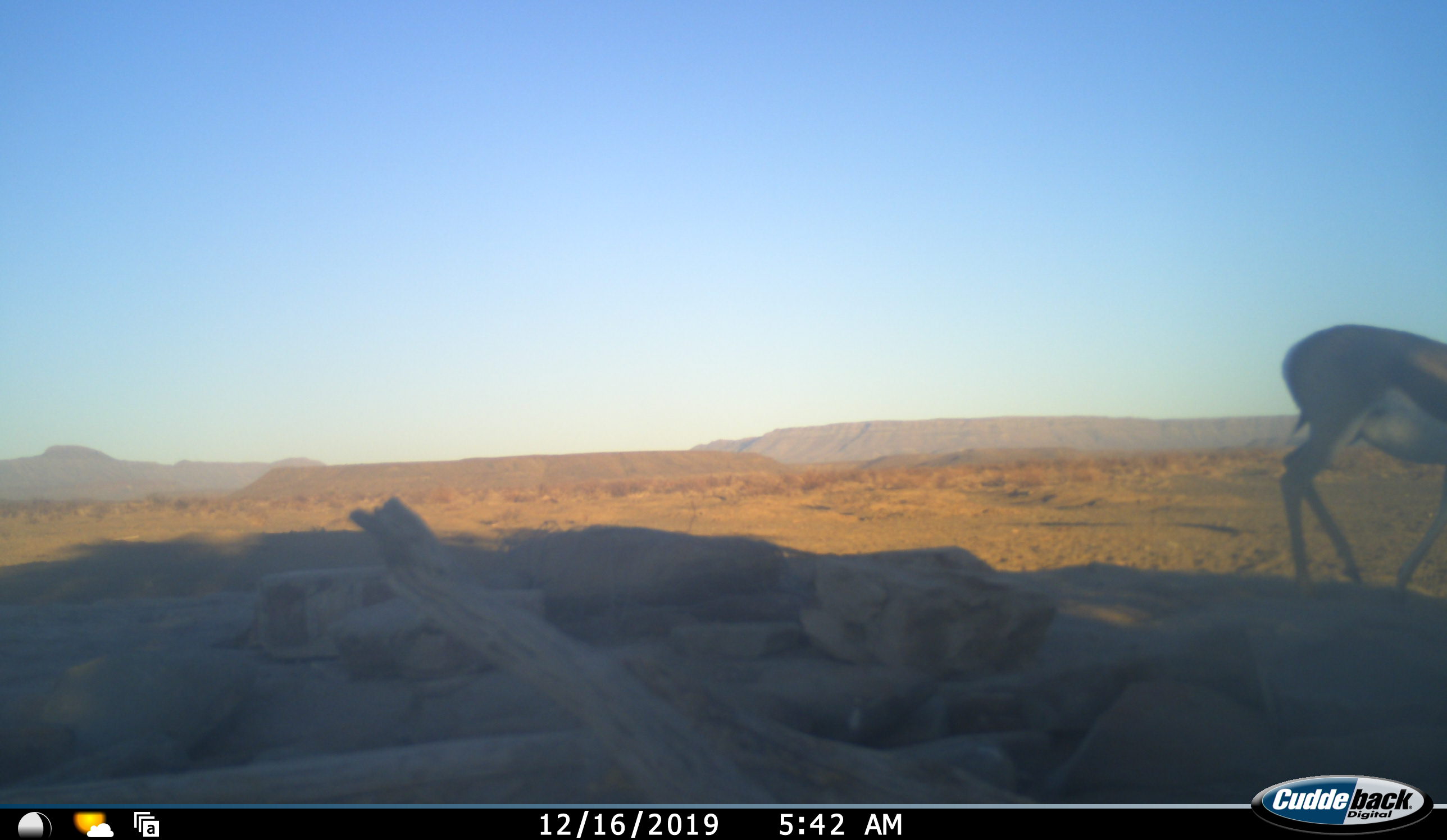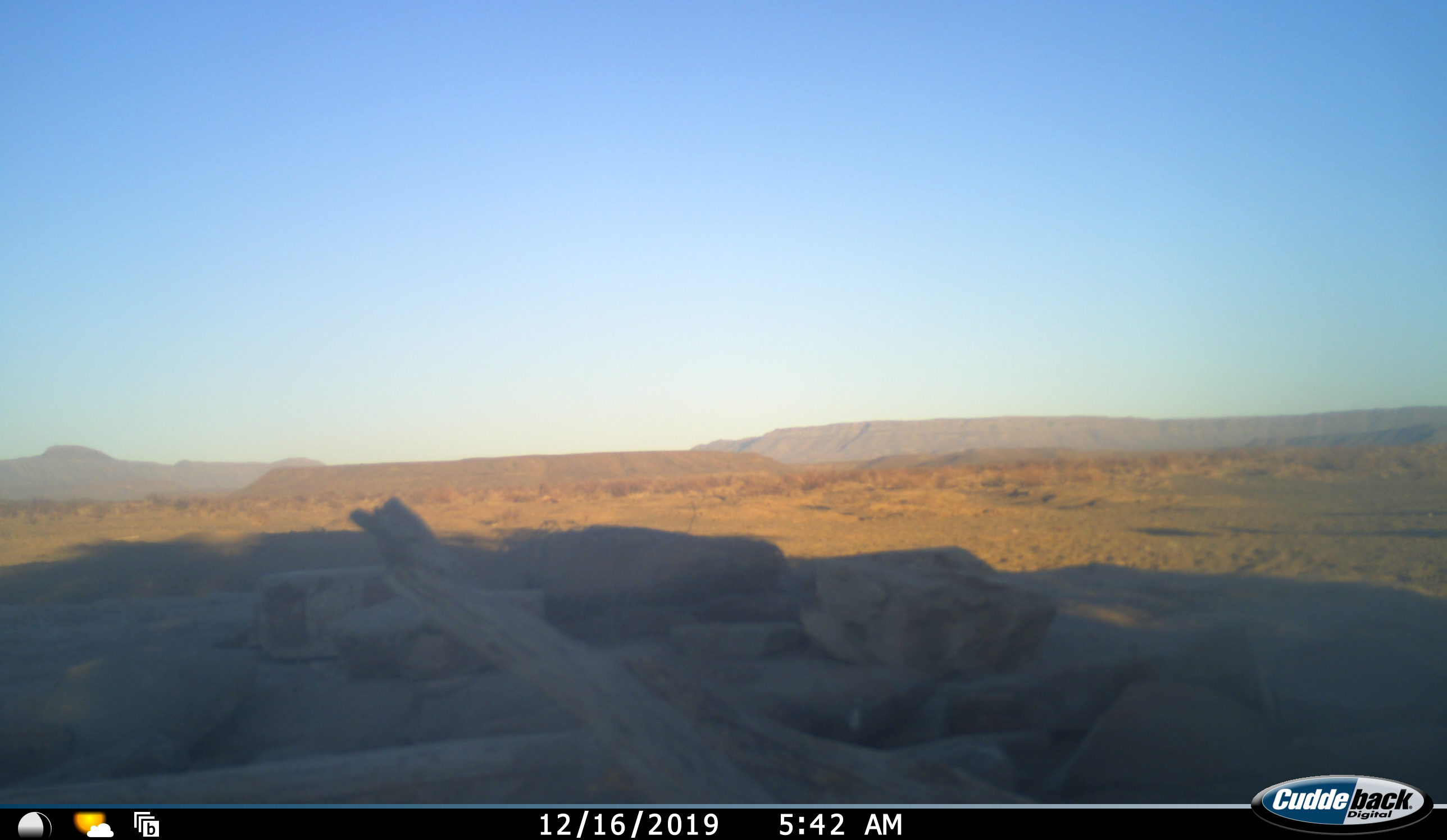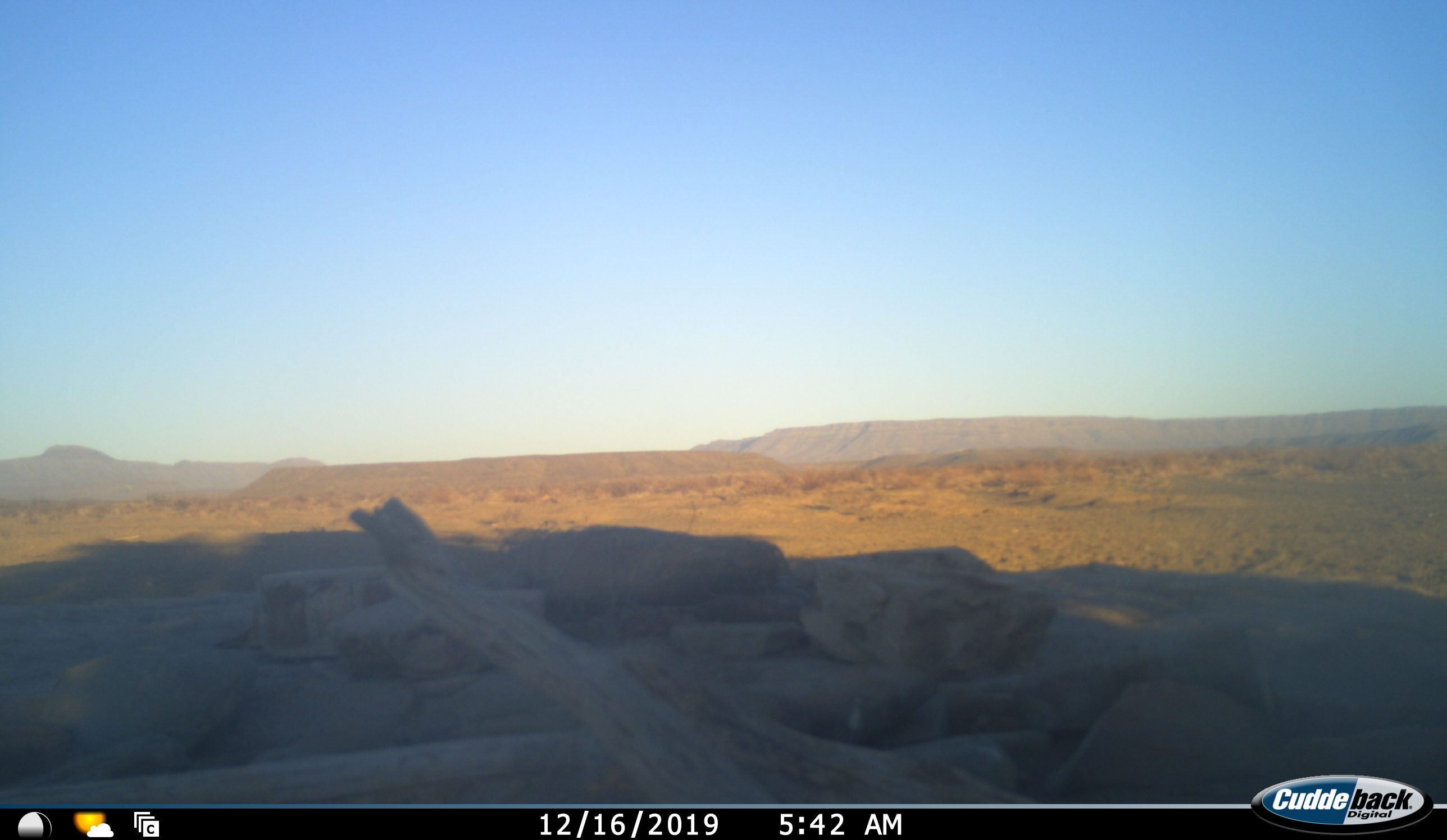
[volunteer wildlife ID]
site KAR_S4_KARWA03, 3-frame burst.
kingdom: Animalia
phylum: Chordata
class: Mammalia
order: Artiodactyla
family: Bovidae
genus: Antidorcas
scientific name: Antidorcas marsupialis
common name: springbok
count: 1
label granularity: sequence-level